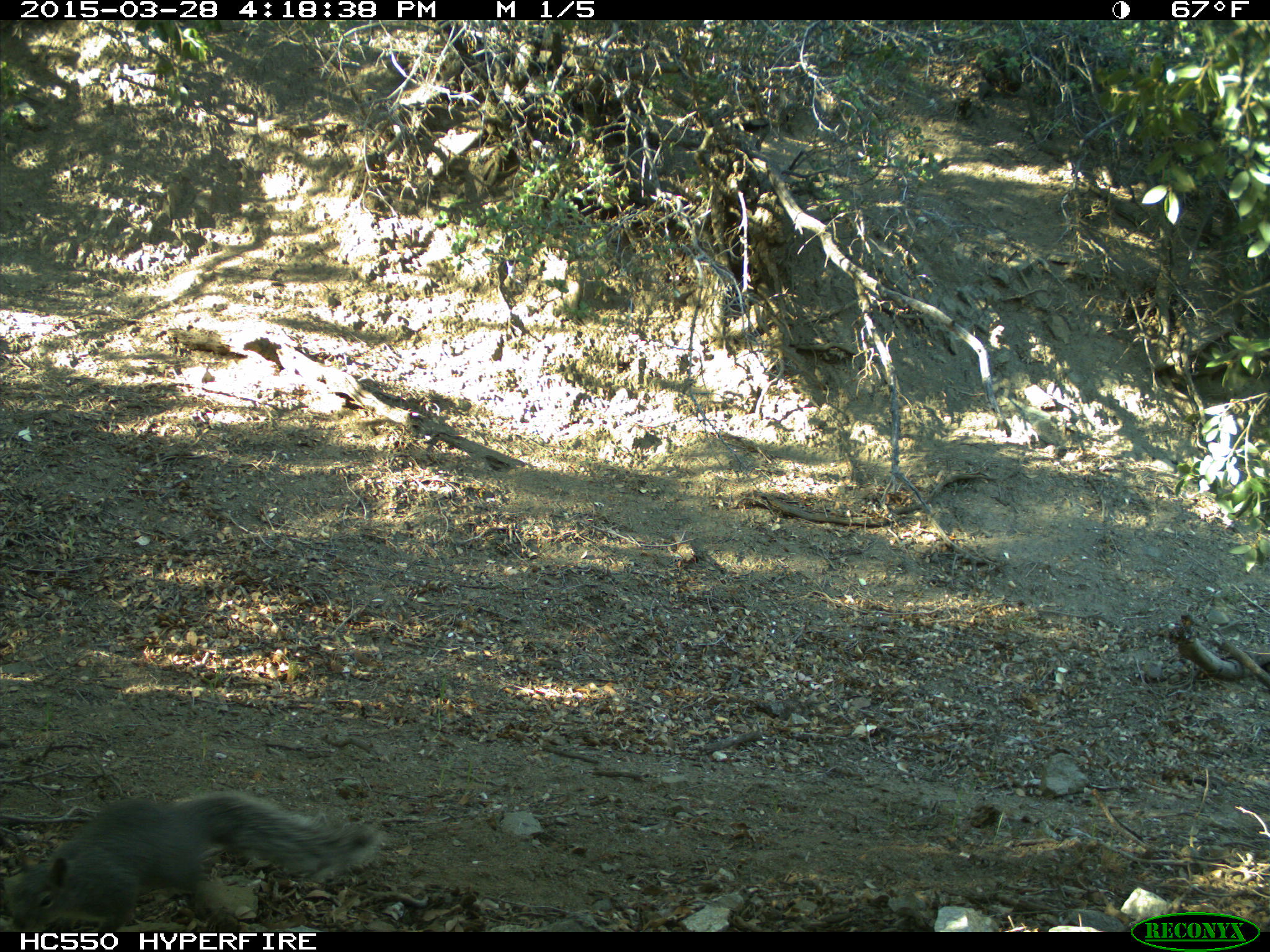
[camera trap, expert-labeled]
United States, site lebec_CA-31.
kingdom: Animalia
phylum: Chordata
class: Mammalia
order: Rodentia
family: Sciuridae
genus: Sciurus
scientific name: Sciurus carolinensis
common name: eastern gray squirrel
Sciurus carolinensis (eastern gray squirrel).